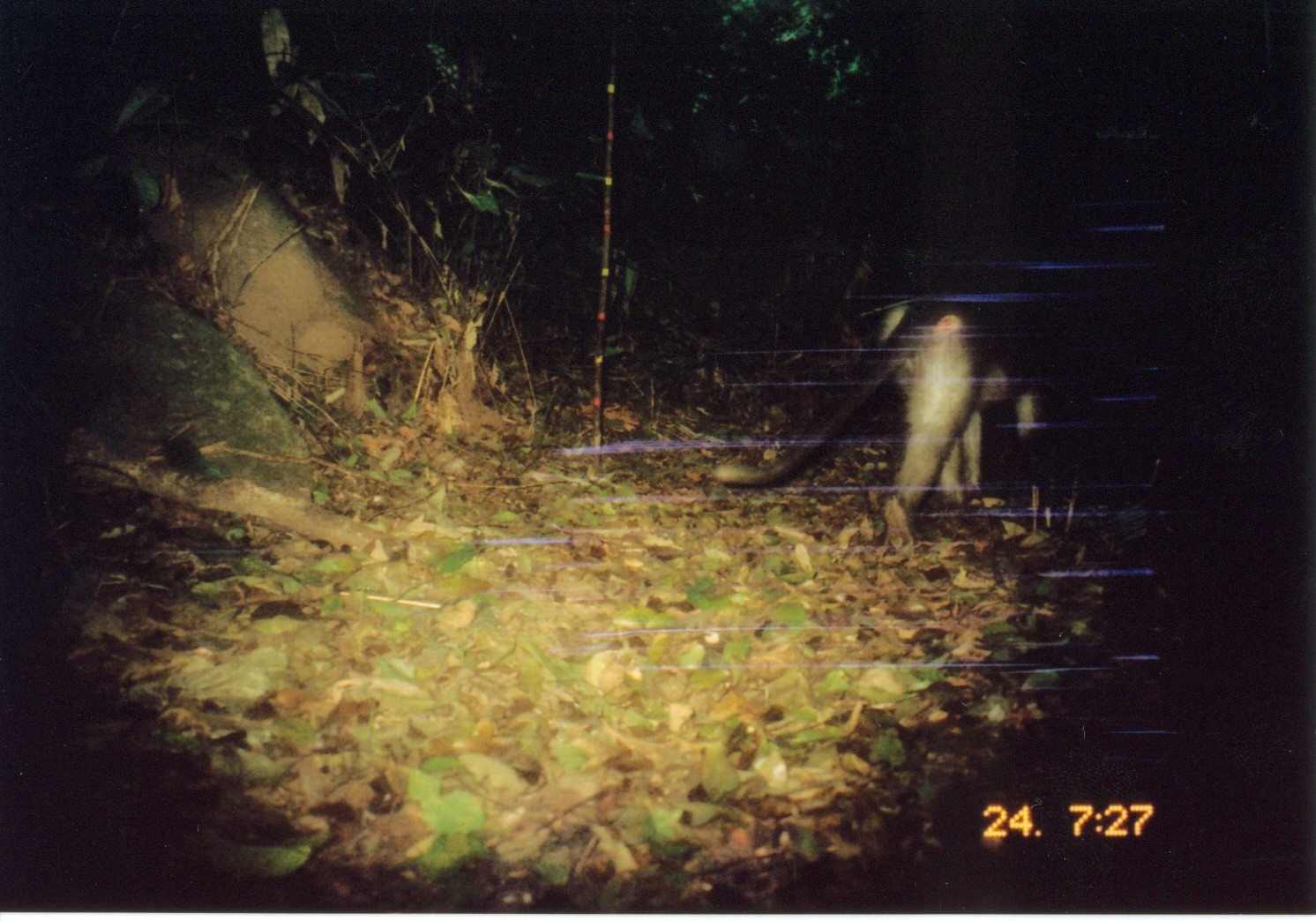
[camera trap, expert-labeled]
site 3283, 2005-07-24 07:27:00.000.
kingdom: Animalia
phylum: Chordata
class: Mammalia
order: Primates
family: Cercopithecidae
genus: Cercocebus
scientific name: Cercocebus sanjei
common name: sanje mangabey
Cercocebus sanjei (sanje mangabey), count 1.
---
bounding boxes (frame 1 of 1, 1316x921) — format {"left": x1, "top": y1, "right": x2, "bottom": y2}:
cercocebus sanjei: {"left": 713, "top": 221, "right": 1284, "bottom": 556}